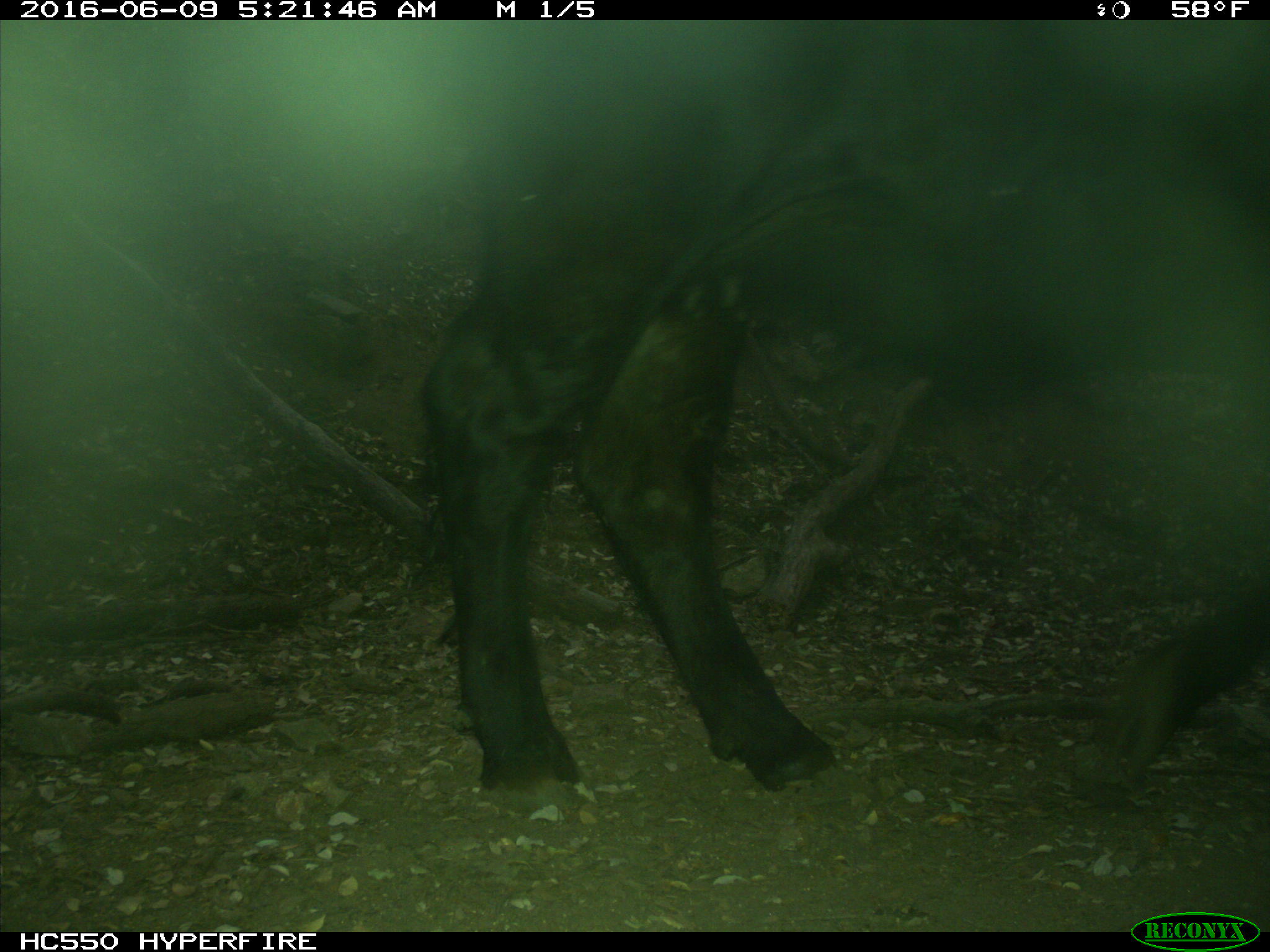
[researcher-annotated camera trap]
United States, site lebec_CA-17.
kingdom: Animalia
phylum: Chordata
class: Mammalia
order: Artiodactyla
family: Bovidae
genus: Bos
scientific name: Bos taurus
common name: domestic cow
Bos taurus (domestic cow).